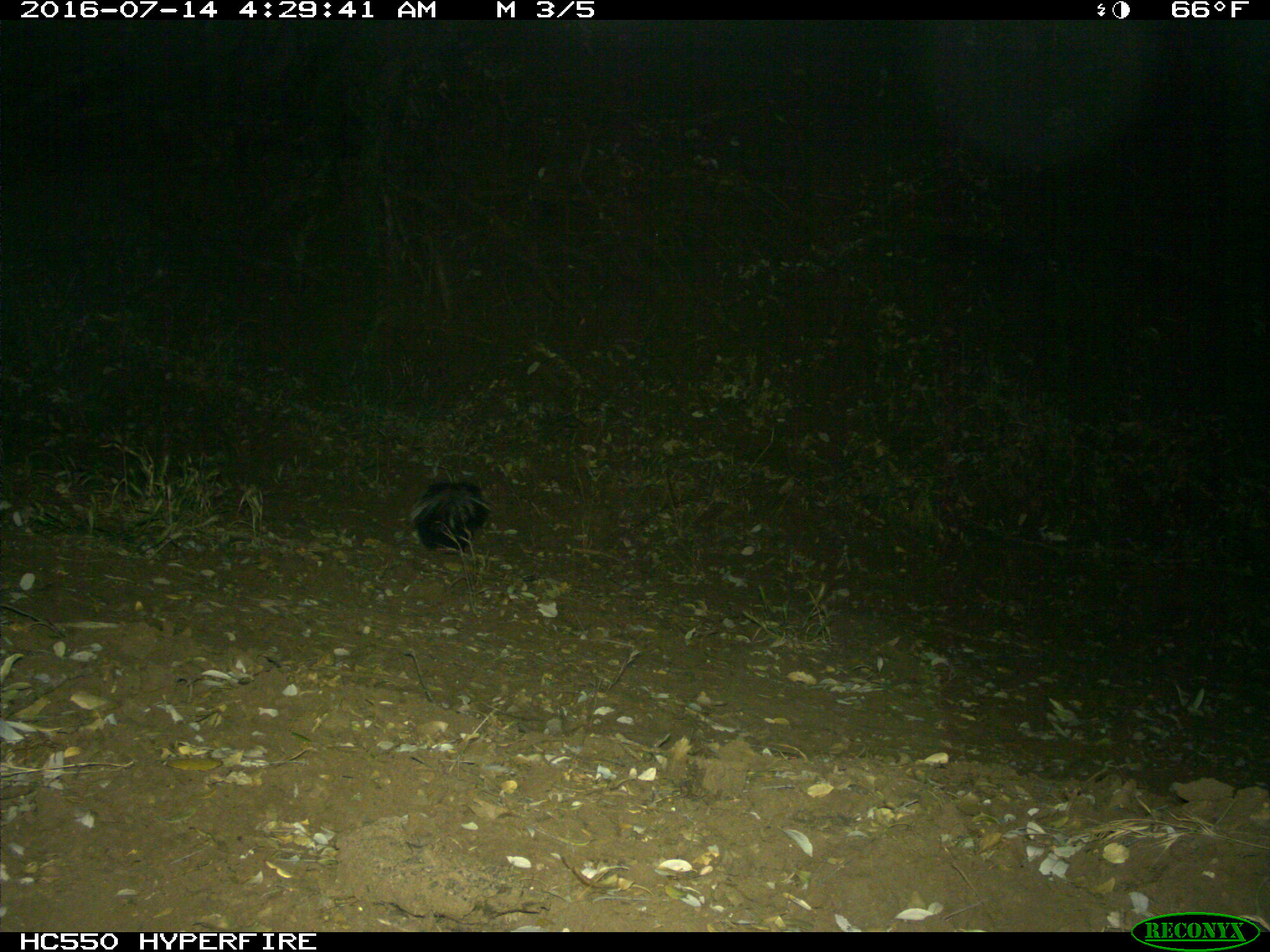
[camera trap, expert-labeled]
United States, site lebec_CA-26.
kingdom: Animalia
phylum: Chordata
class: Mammalia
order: Carnivora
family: Mephitidae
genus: Mephitis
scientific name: Mephitis mephitis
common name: striped skunk